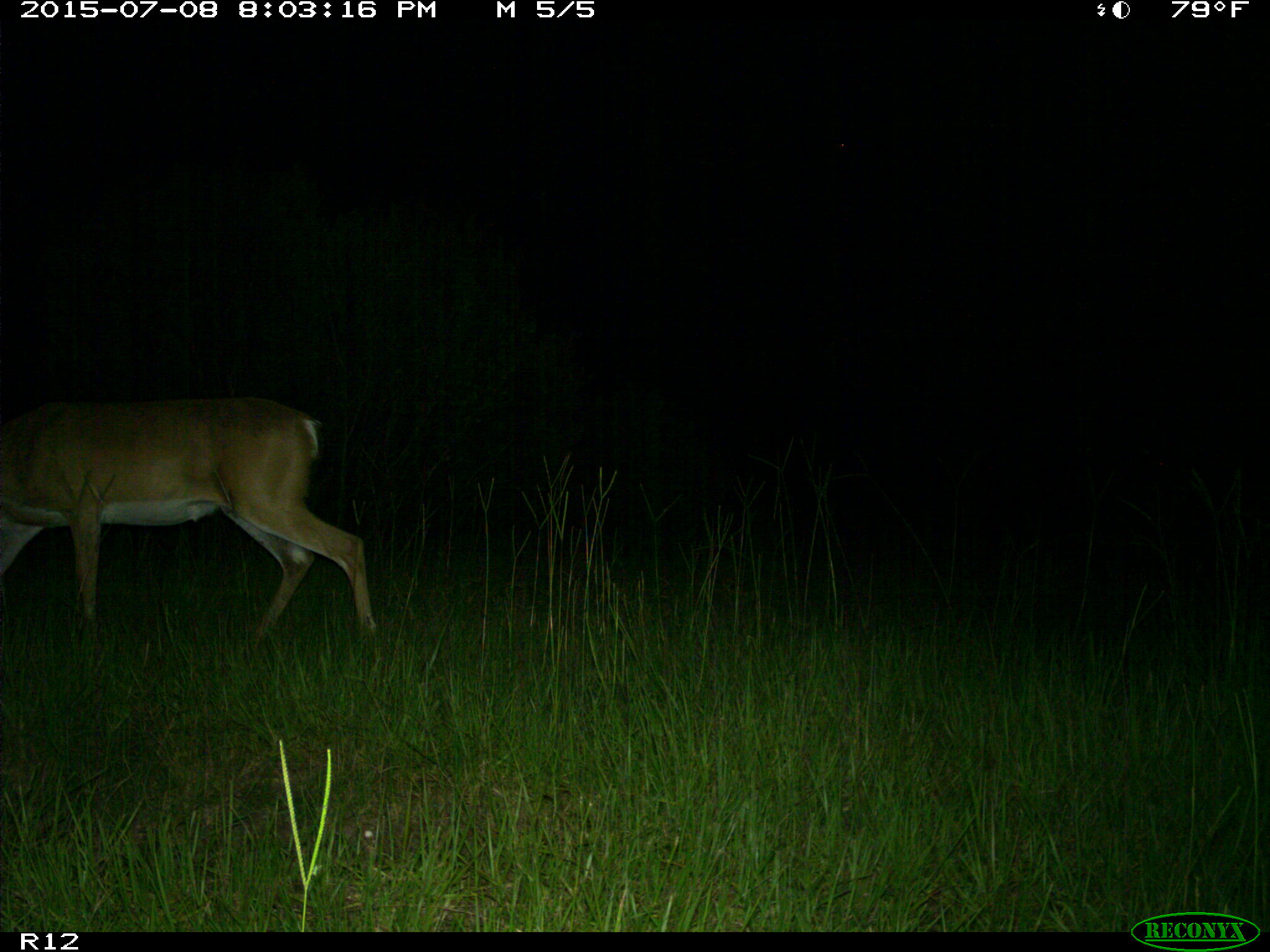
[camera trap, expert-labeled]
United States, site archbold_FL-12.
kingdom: Animalia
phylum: Chordata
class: Mammalia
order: Artiodactyla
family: Cervidae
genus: Odocoileus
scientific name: Odocoileus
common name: deer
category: unidentified deer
Unidentified deer (deer) (Odocoileus).